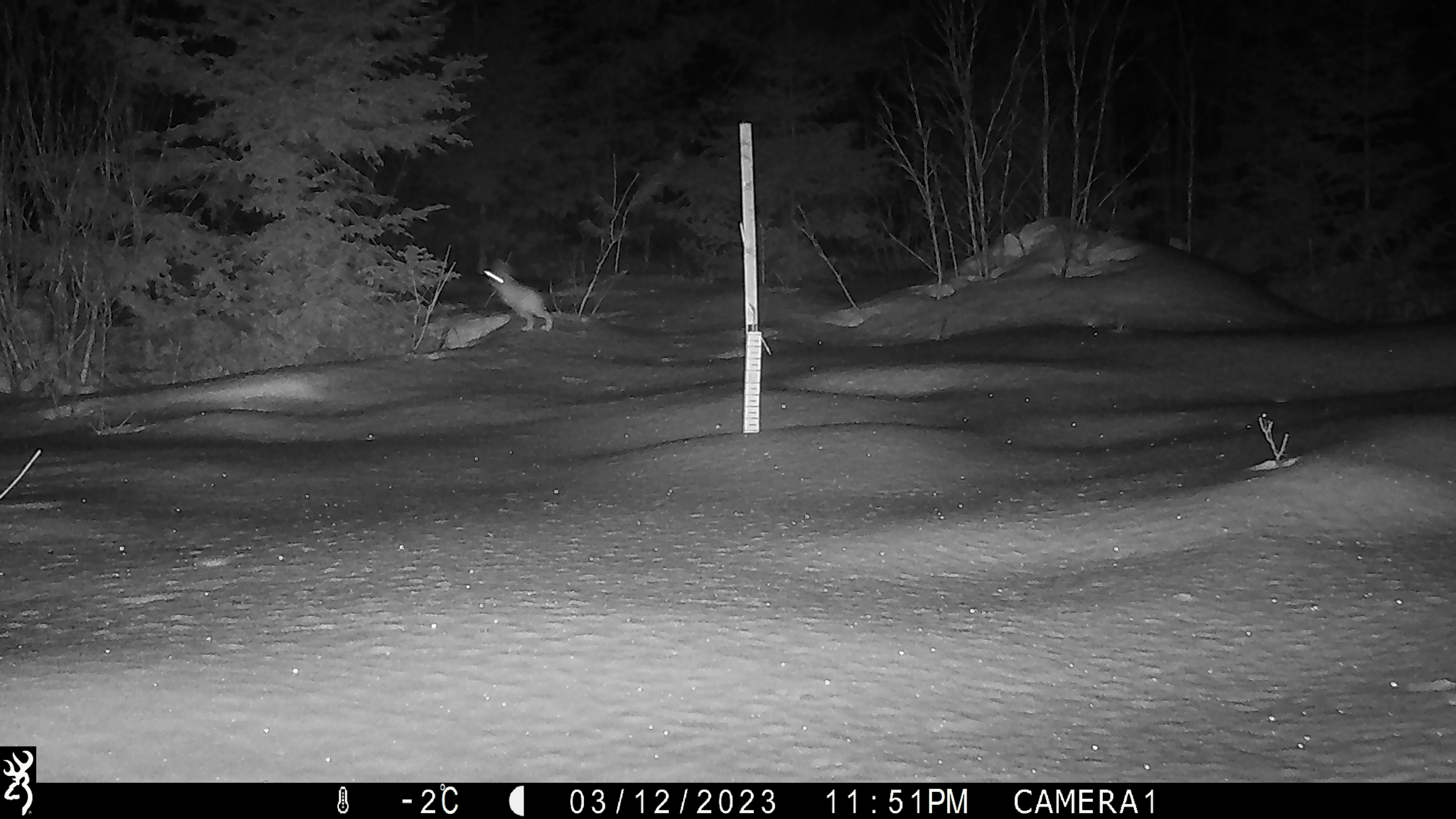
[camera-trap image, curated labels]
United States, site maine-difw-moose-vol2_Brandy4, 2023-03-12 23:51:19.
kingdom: Animalia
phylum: Chordata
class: Mammalia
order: Lagomorpha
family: Leporidae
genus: Lepus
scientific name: Lepus americanus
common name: snowshoe hare